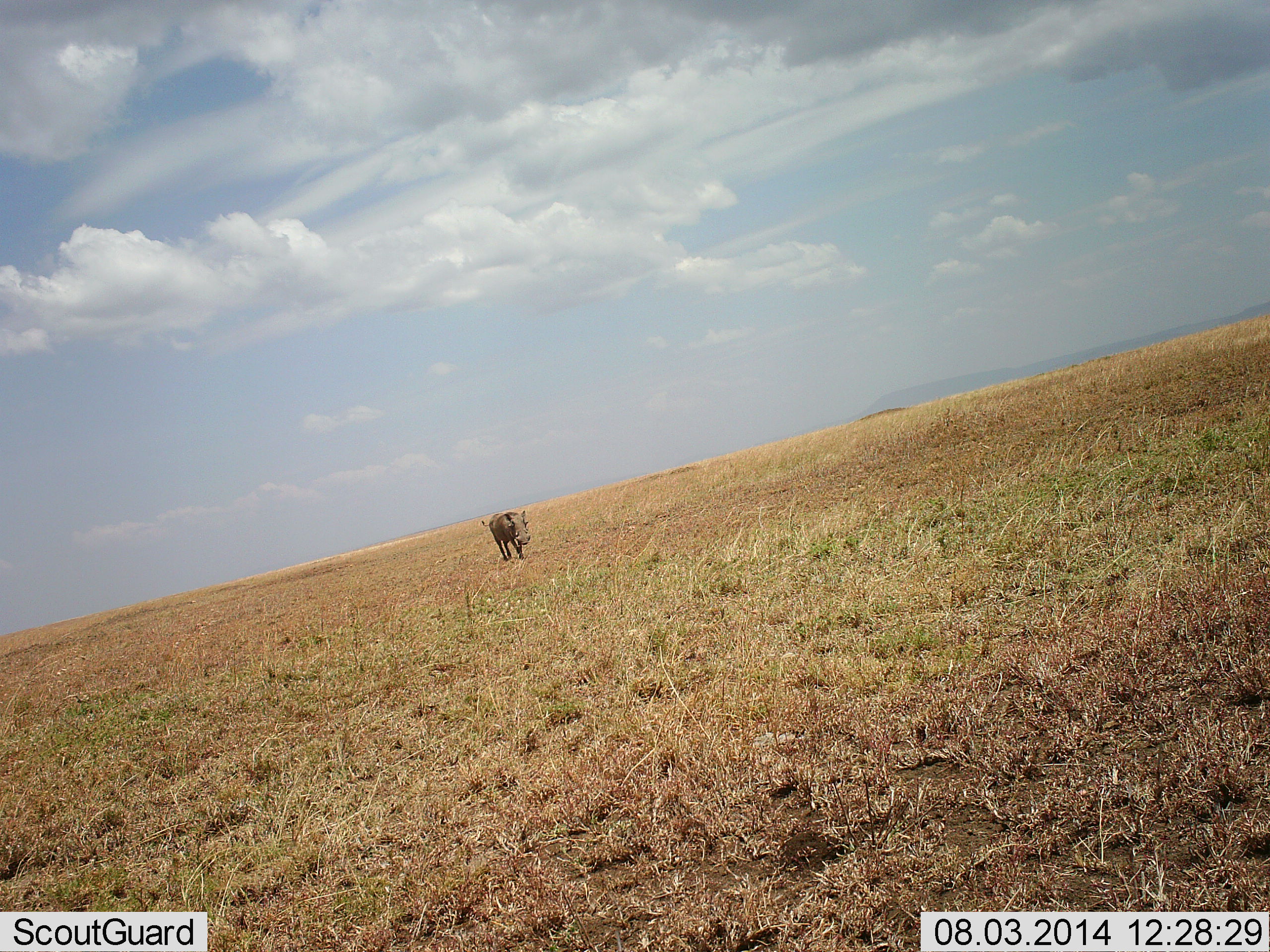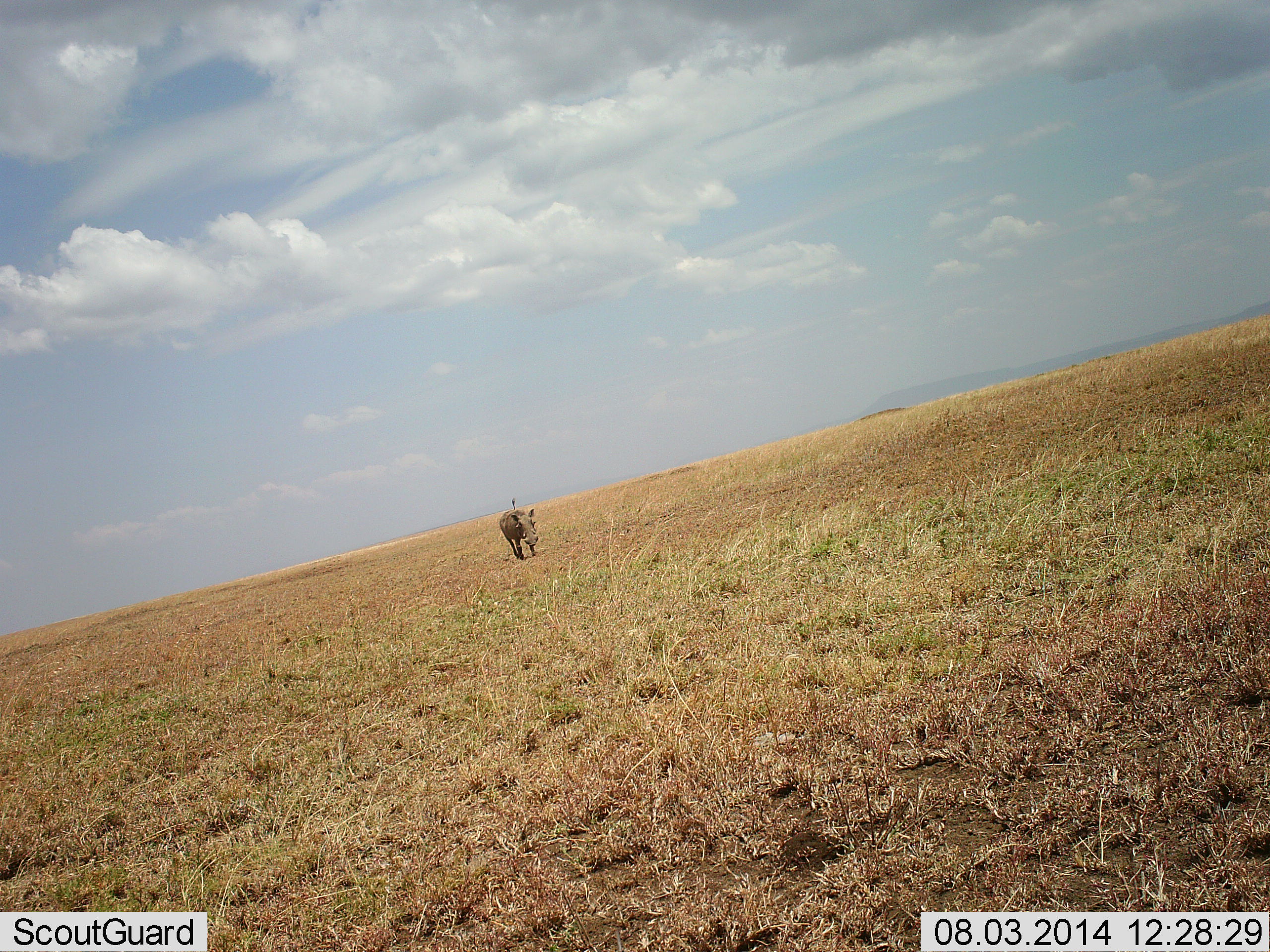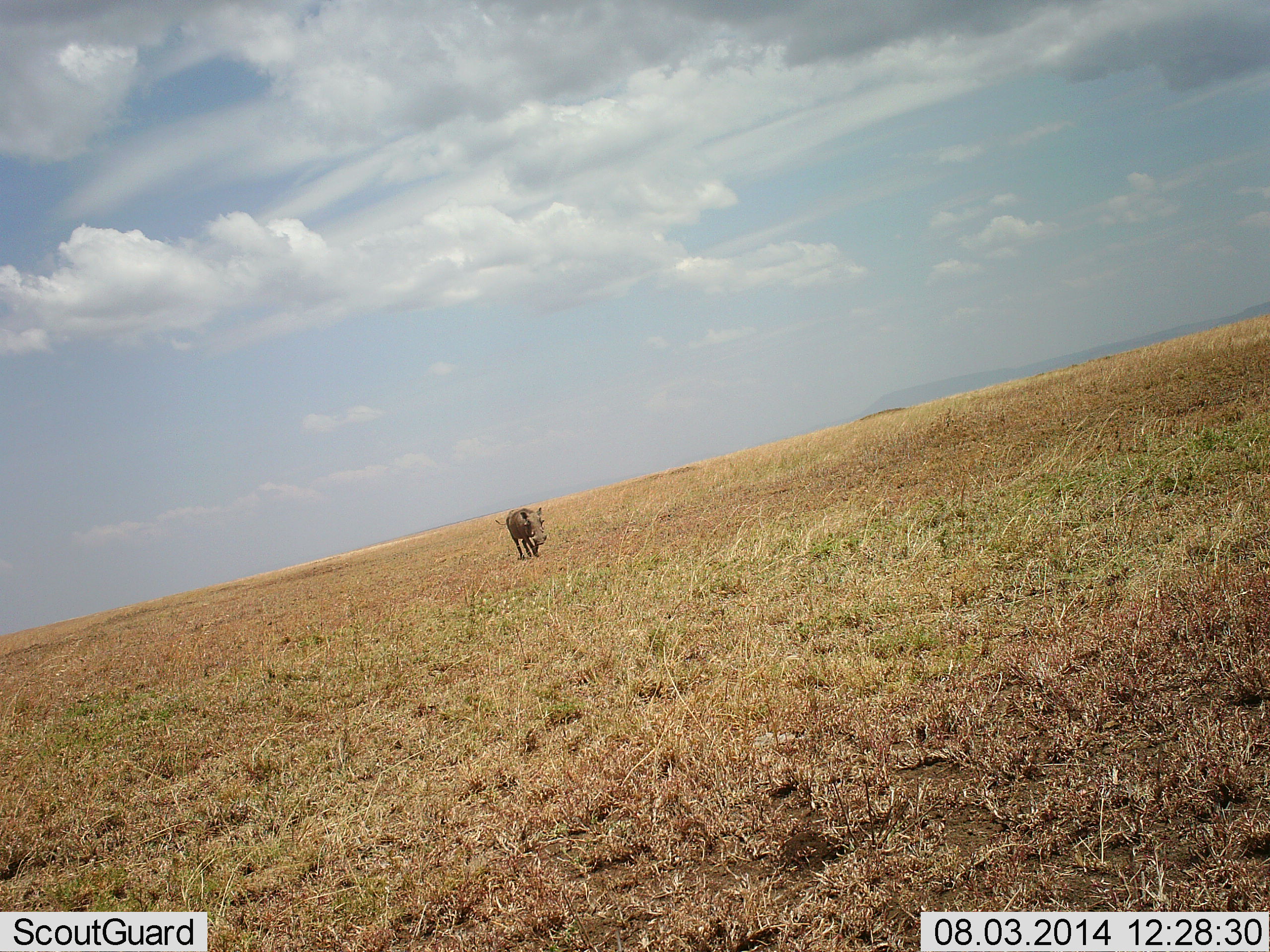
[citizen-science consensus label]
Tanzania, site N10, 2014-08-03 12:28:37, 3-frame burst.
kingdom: Animalia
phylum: Chordata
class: Mammalia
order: Artiodactyla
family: Suidae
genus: Phacochoerus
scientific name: Phacochoerus africanus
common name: warthog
Warthog (Phacochoerus africanus), count 1. Behavior (volunteer vote fractions): standing 0%, resting 0%, moving 100%, interacting 0%. Young present (vote fraction): 0%. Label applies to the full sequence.